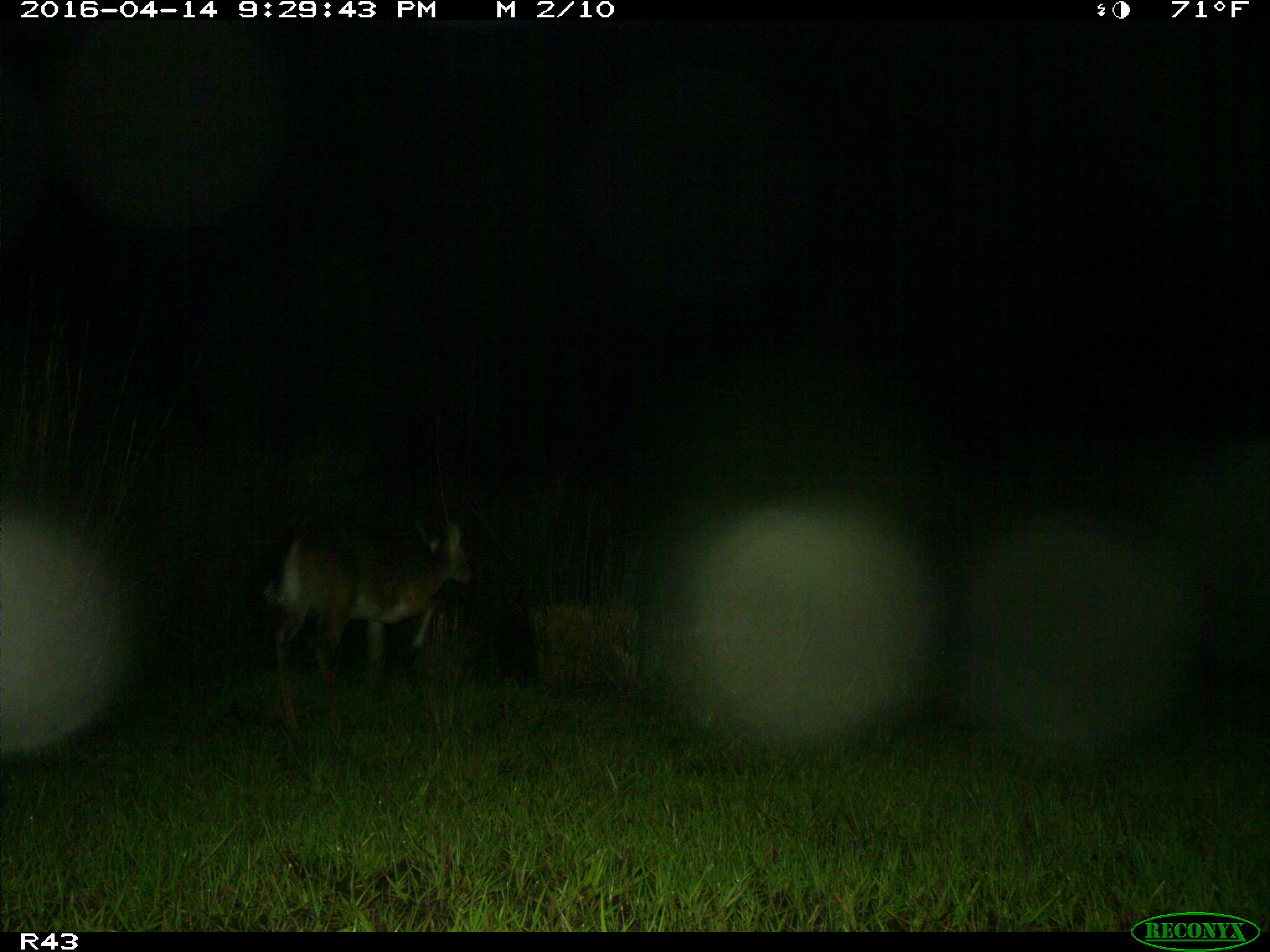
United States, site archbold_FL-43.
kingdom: Animalia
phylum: Chordata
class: Mammalia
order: Artiodactyla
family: Cervidae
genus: Odocoileus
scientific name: Odocoileus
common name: deer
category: unidentified deer